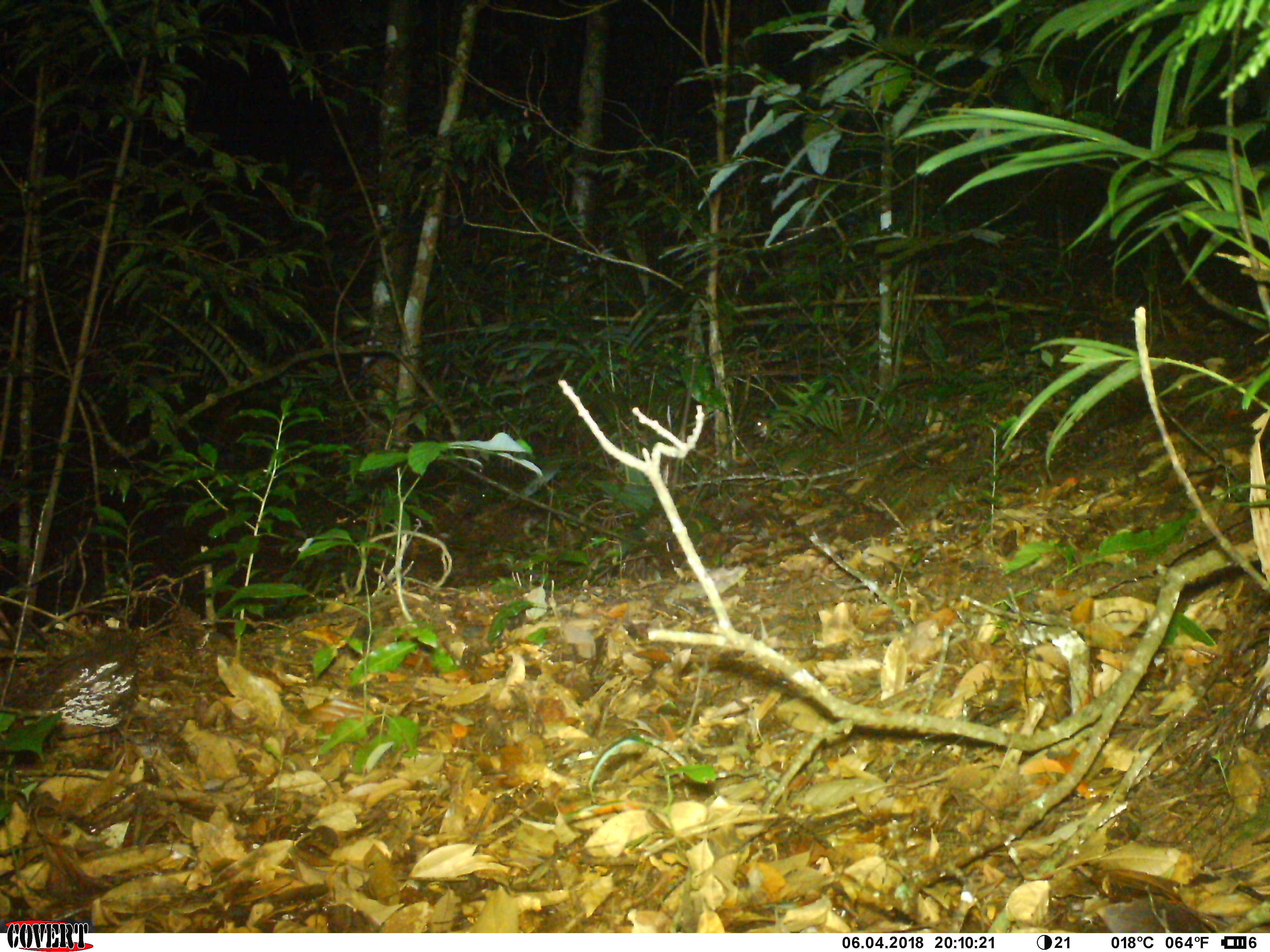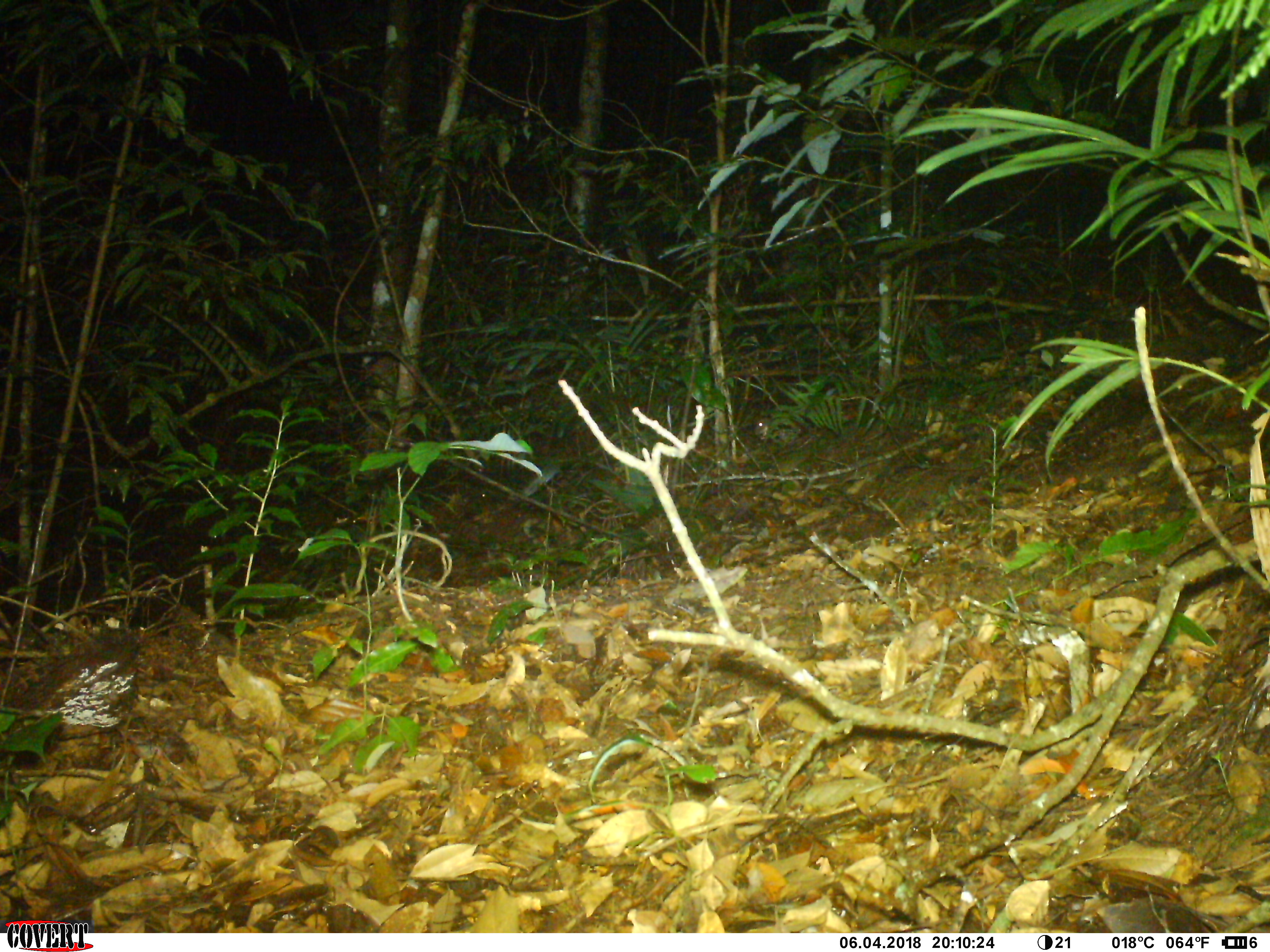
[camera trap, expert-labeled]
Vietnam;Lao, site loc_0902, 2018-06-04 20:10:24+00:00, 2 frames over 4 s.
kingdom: Animalia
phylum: Chordata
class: Mammalia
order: Rodentia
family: Muridae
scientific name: Muridae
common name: old-world mice and rats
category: unidentified murid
Unidentified murid (old-world mice and rats) (Muridae). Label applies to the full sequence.